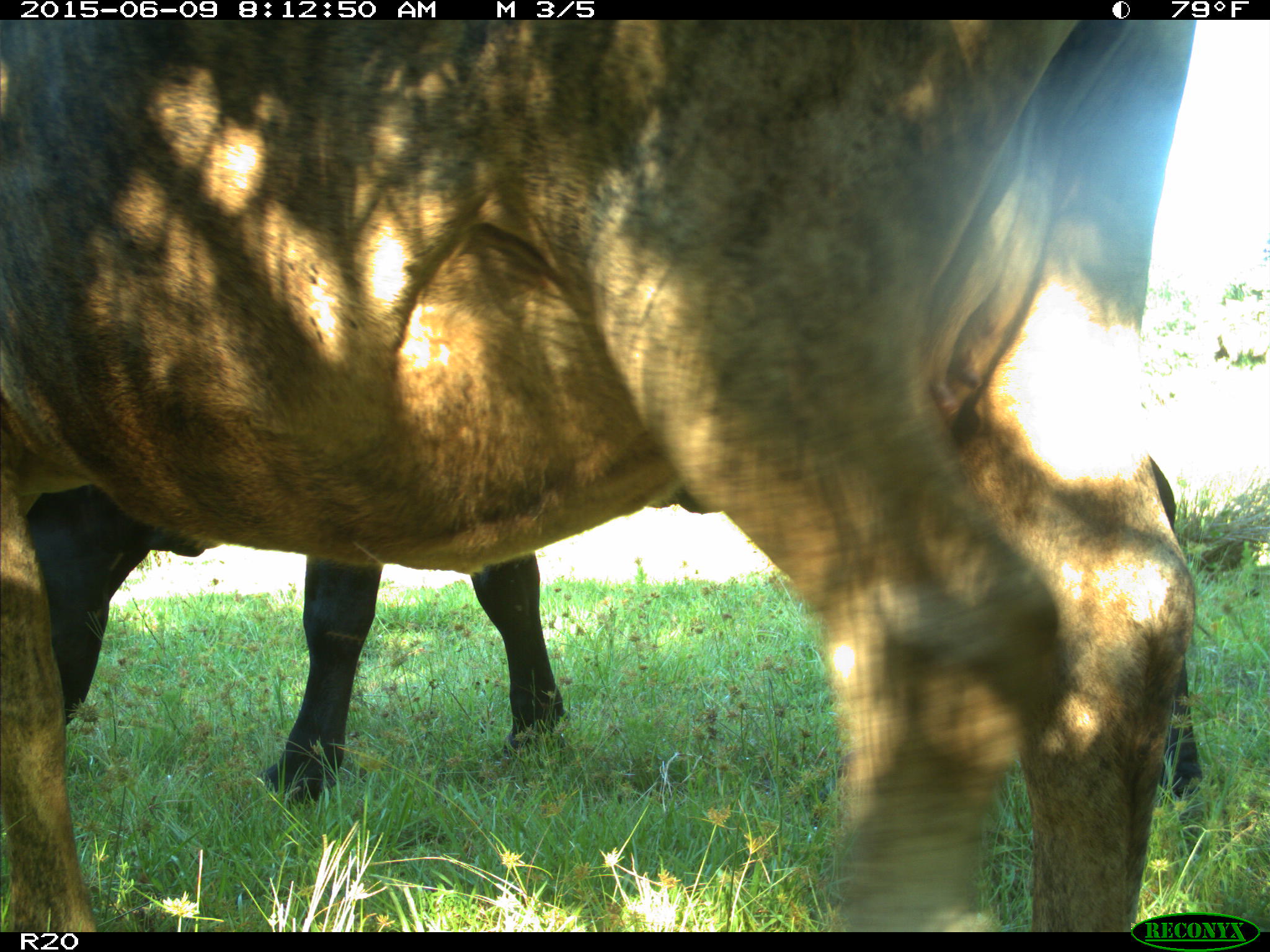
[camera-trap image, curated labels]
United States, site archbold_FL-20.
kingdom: Animalia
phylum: Chordata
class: Mammalia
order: Artiodactyla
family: Bovidae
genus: Bos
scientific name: Bos taurus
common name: domestic cow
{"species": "Bos taurus (domestic cow)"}